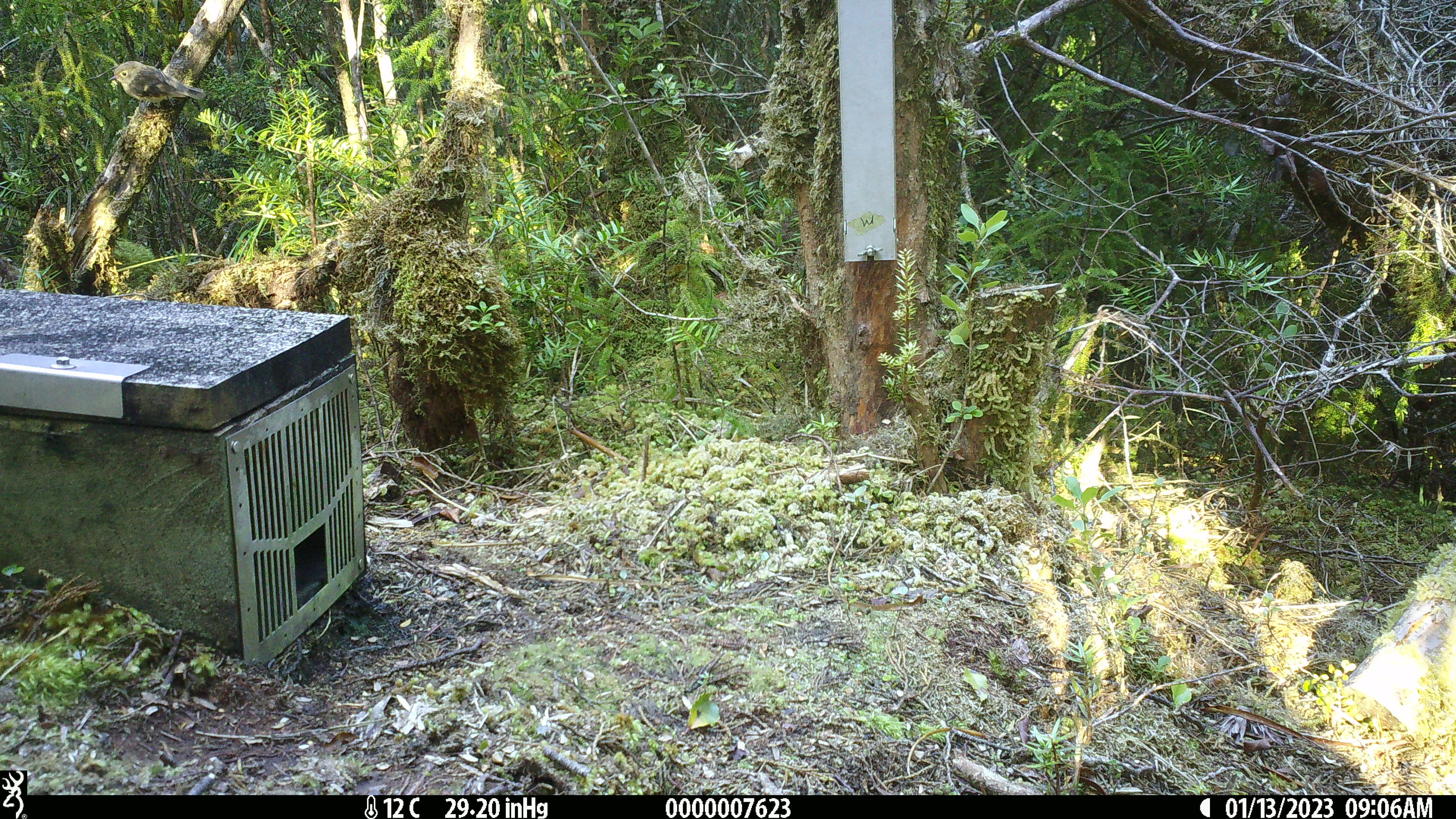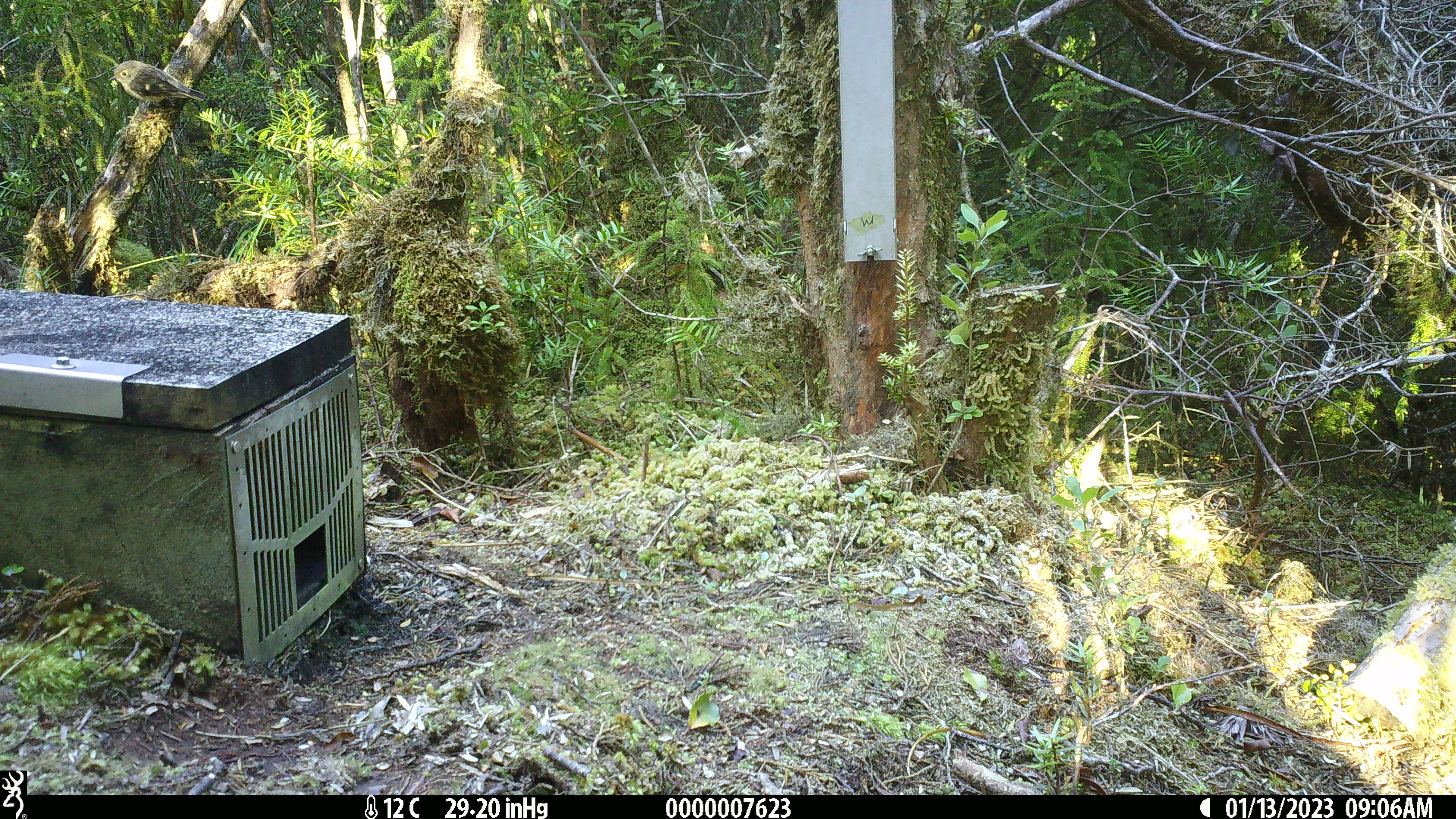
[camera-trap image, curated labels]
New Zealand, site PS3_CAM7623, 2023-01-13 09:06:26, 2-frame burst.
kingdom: Animalia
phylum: Chordata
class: Aves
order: Passeriformes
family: Petroicidae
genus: Petroica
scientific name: Petroica macrocephala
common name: tomtit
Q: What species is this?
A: Tomtit (Petroica macrocephala).